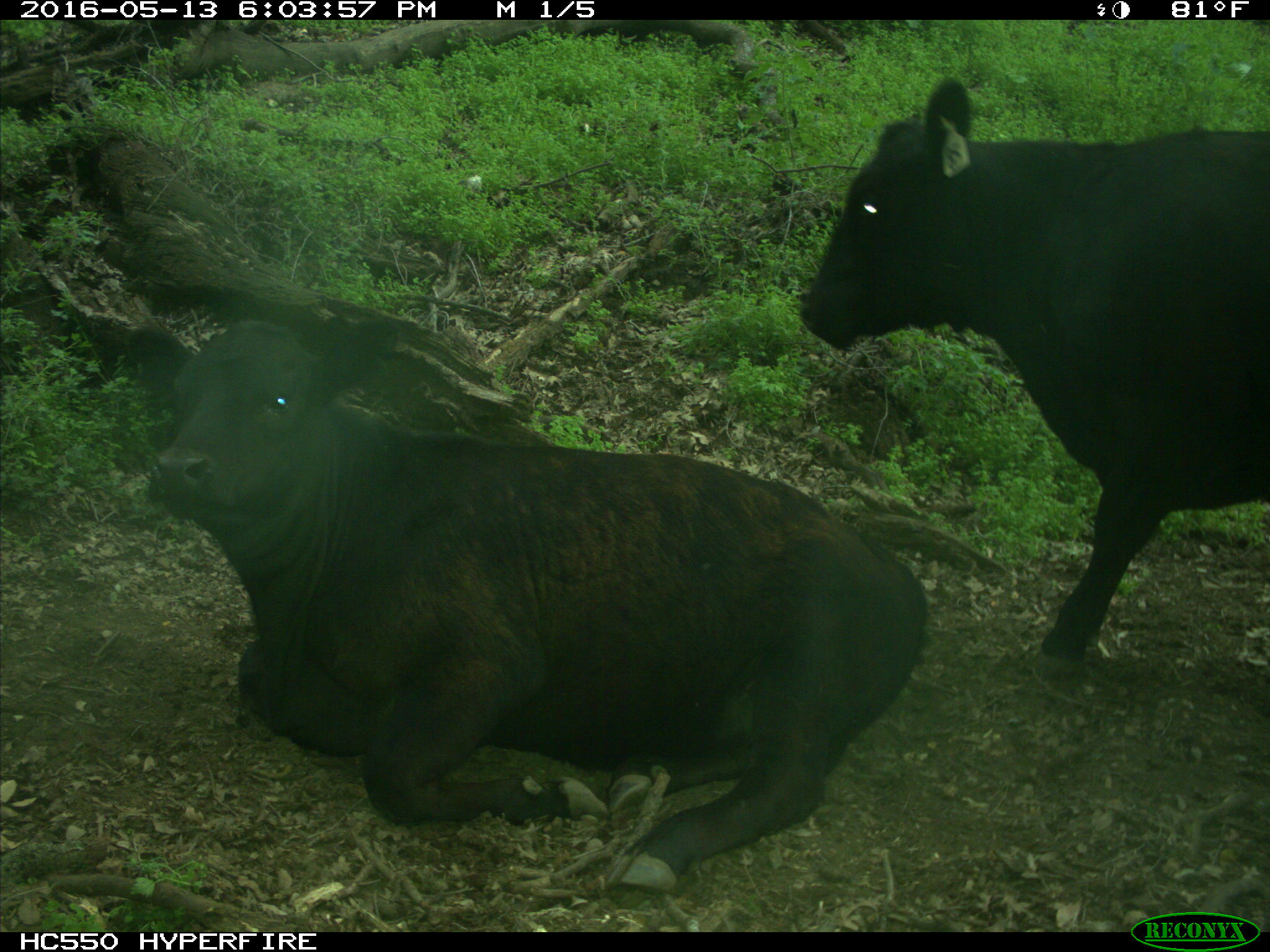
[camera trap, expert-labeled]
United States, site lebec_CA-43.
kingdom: Animalia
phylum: Chordata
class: Mammalia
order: Artiodactyla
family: Bovidae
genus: Bos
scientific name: Bos taurus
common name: domestic cow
Bos taurus (domestic cow).